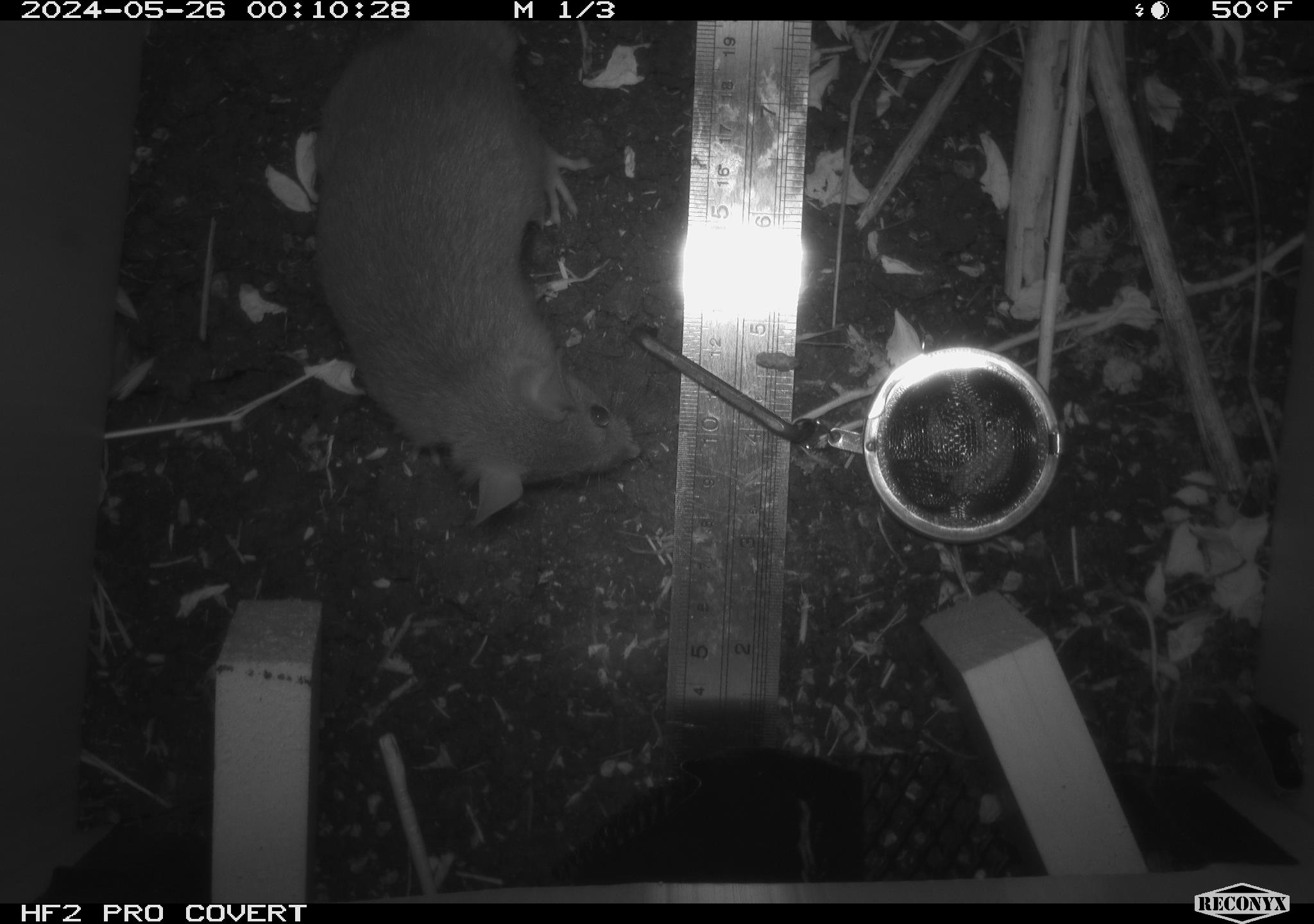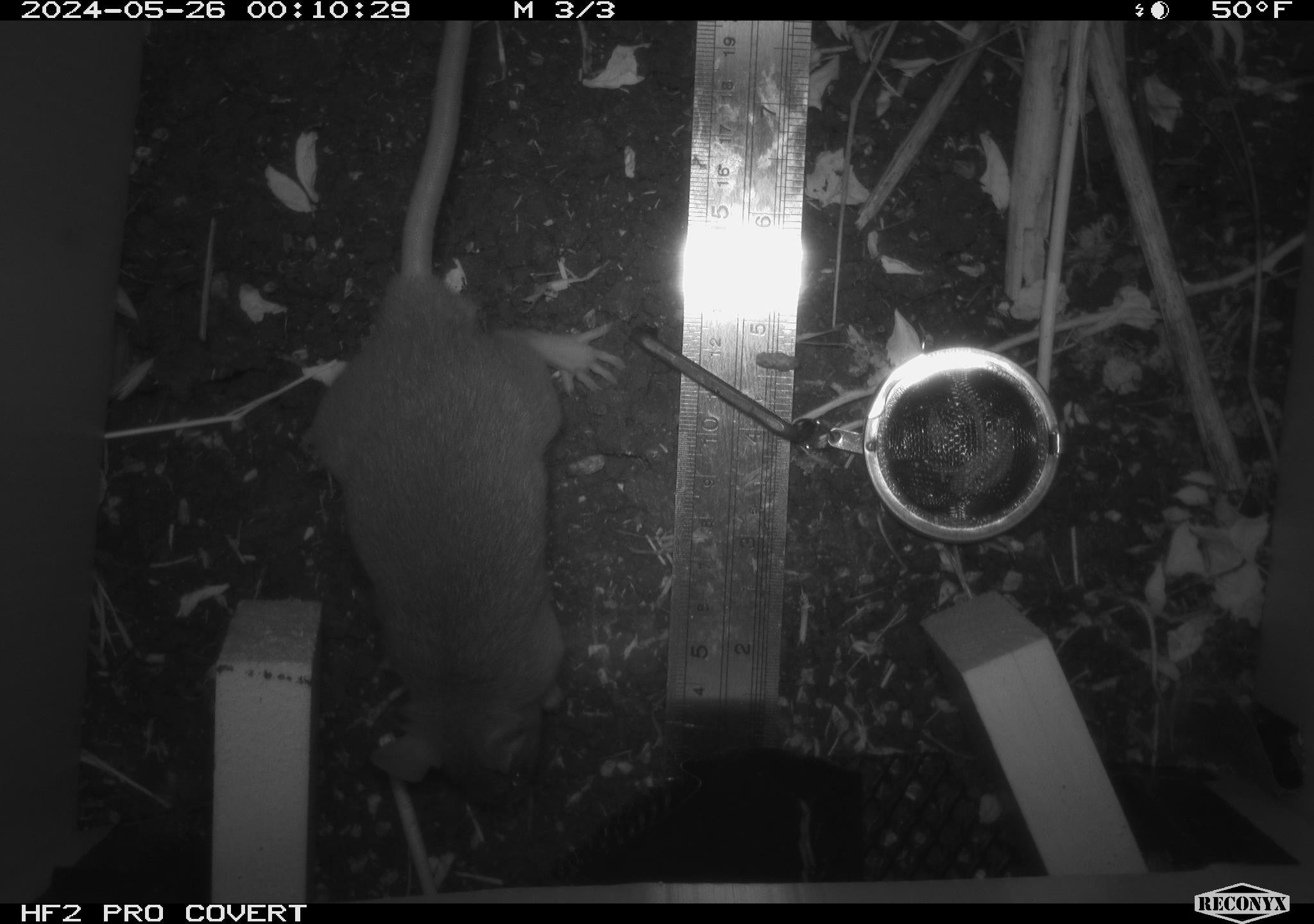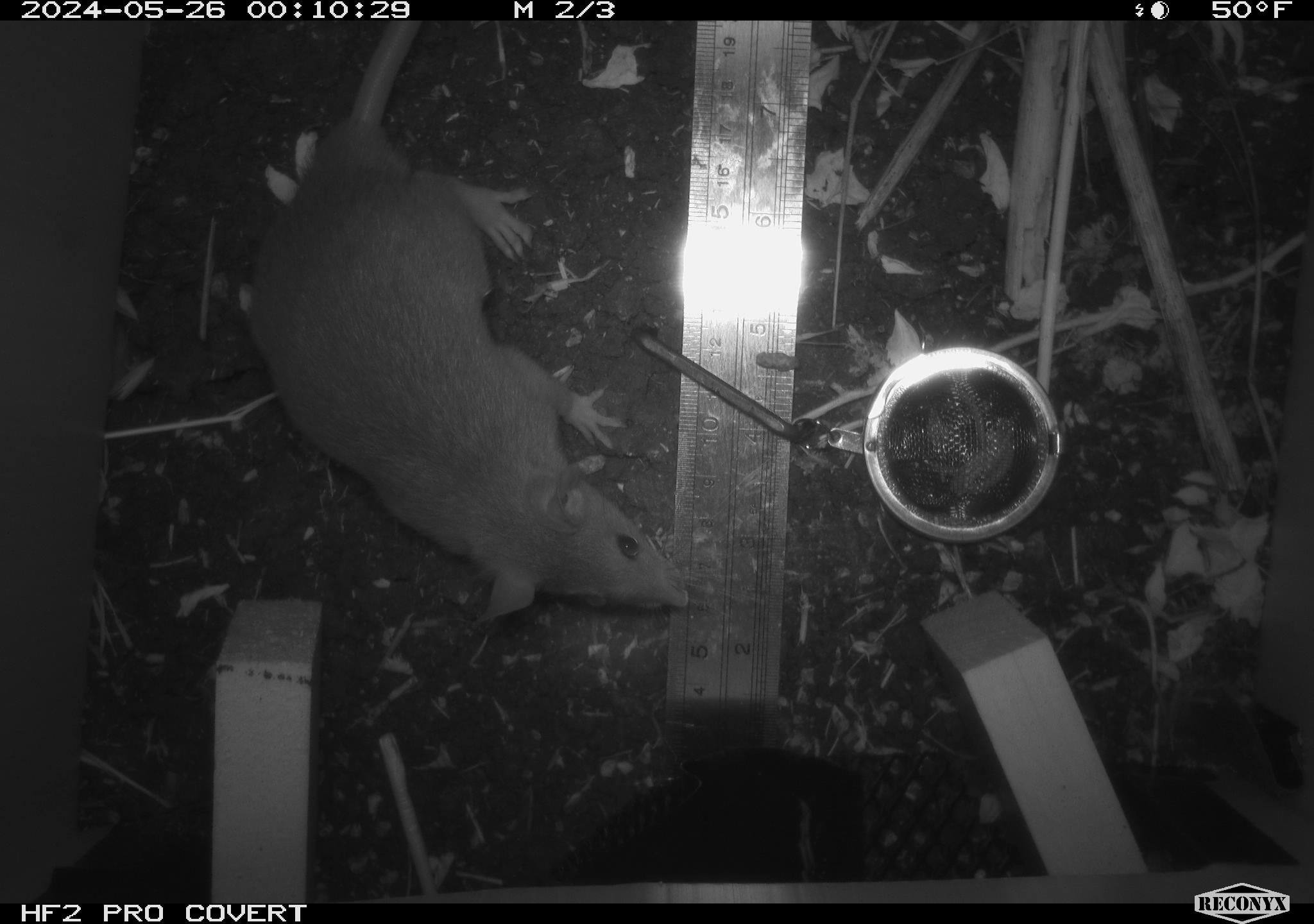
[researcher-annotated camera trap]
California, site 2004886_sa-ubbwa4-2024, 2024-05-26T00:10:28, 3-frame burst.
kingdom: Animalia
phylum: Chordata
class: Mammalia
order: Rodentia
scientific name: Rodentia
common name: woodrat or rat or mouse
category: woodrat or rat or mouse species